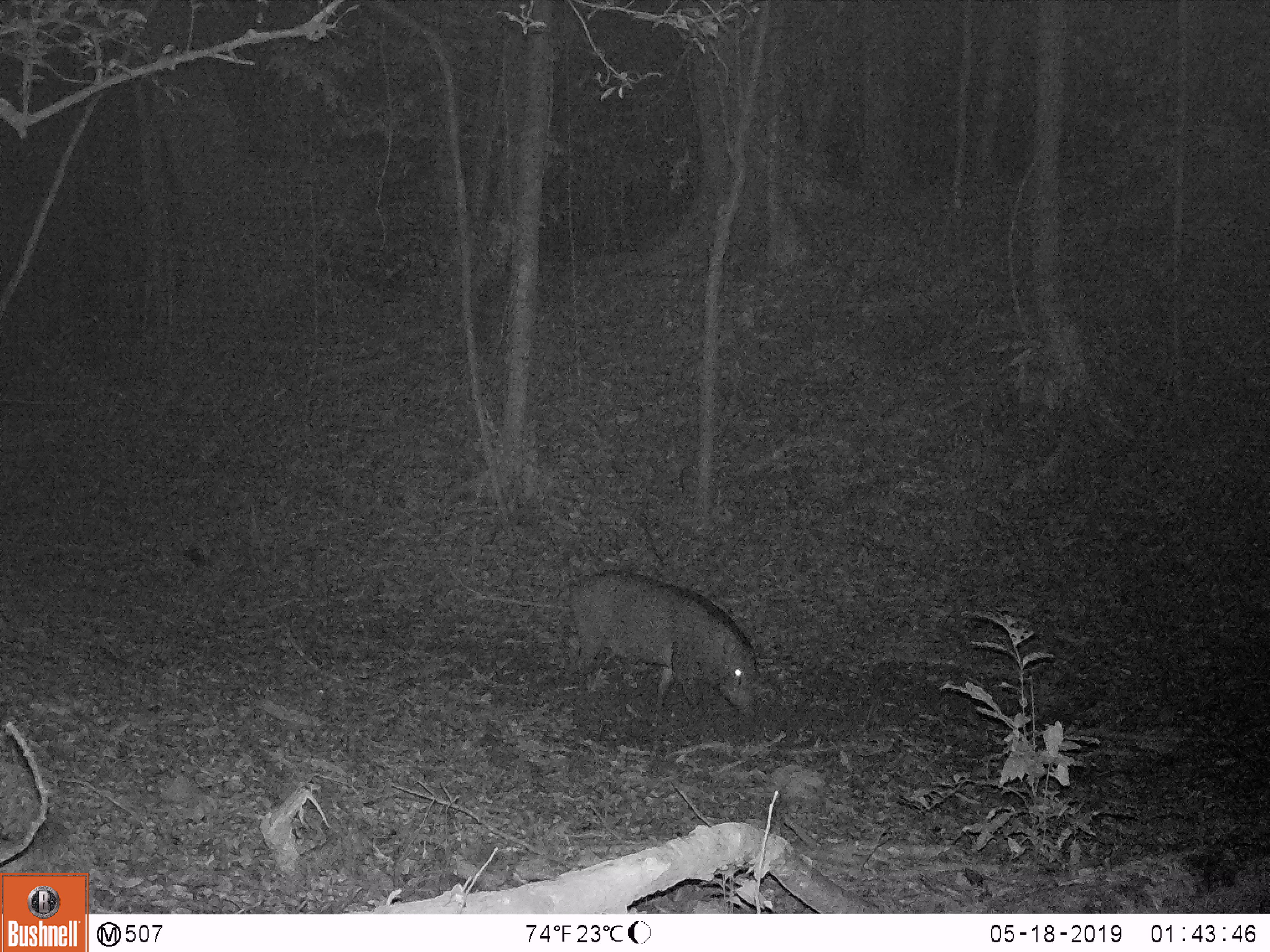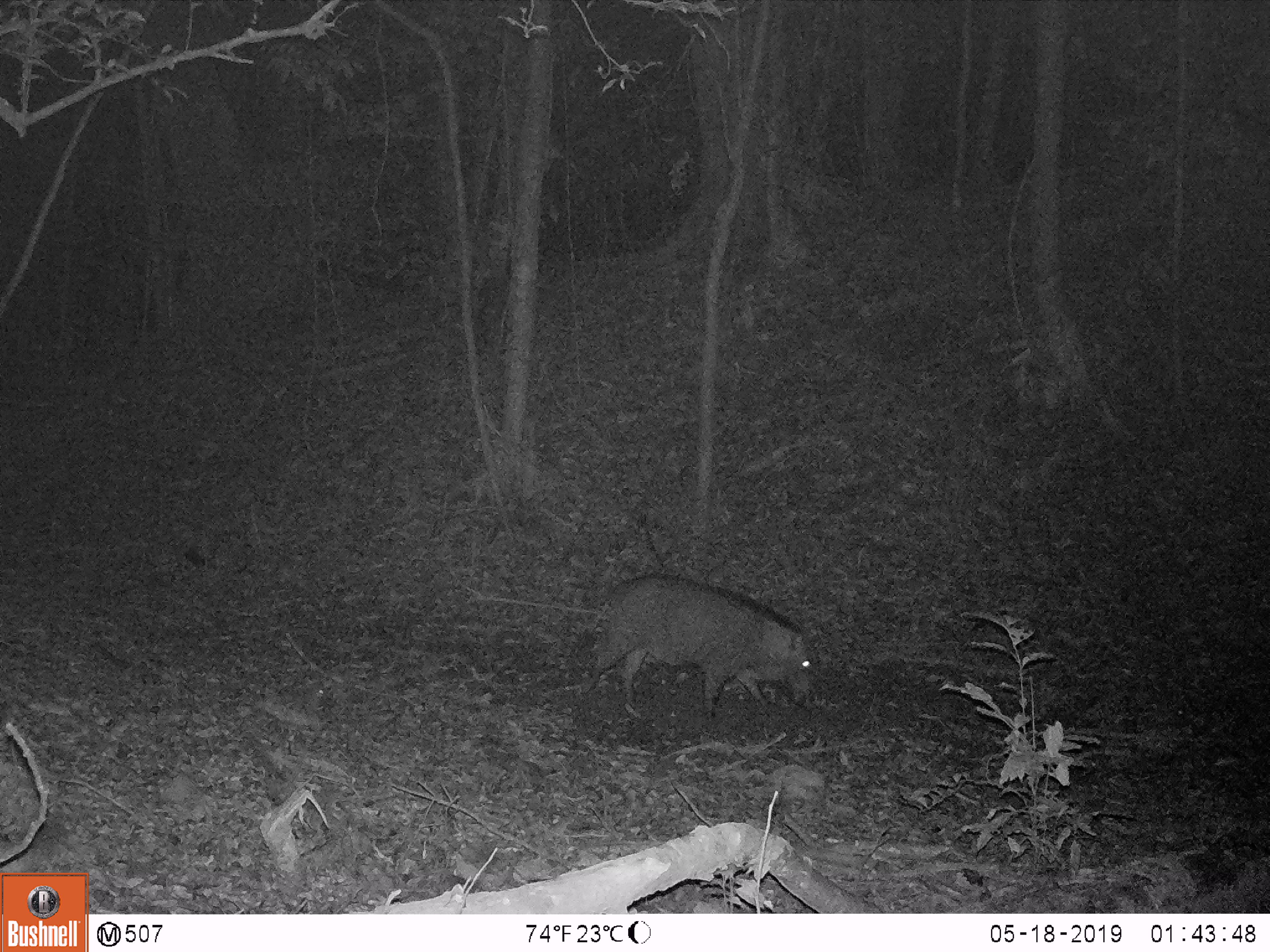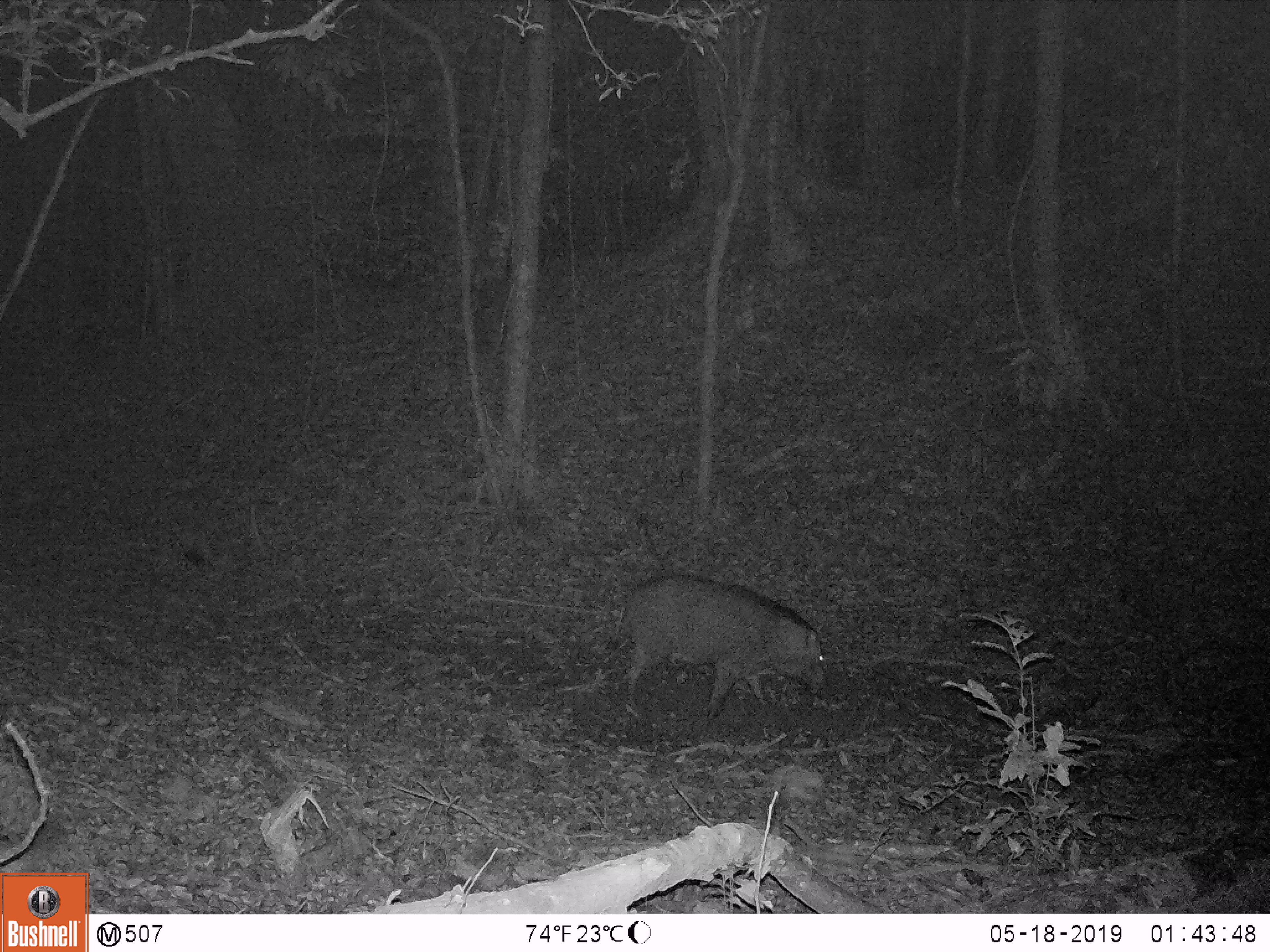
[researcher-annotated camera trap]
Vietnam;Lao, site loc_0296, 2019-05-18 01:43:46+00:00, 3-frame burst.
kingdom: Animalia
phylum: Chordata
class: Mammalia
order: Artiodactyla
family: Suidae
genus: Sus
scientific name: Sus scrofa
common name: eurasian wild pig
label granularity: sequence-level